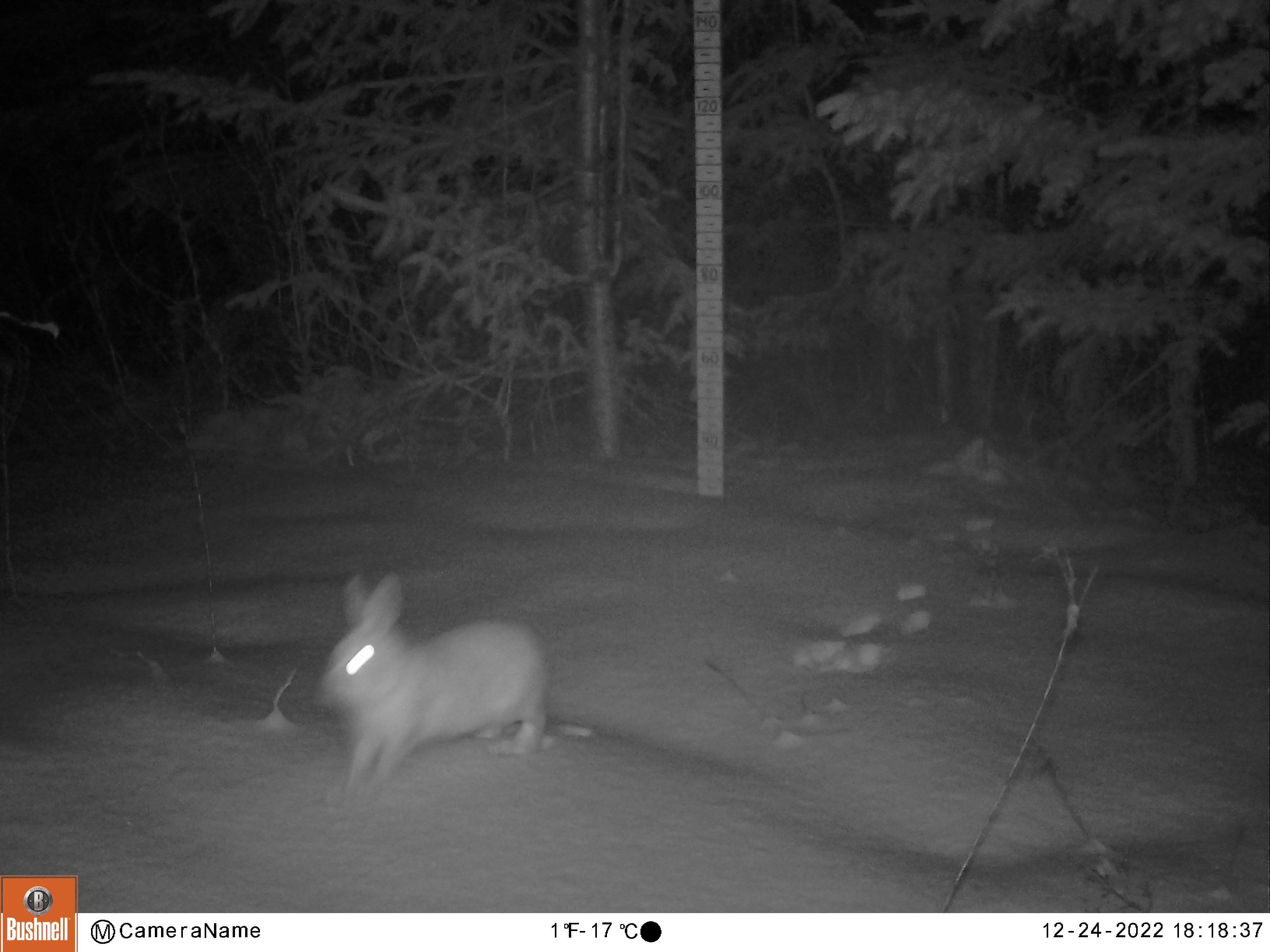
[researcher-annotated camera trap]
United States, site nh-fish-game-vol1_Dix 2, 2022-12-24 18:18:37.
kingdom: Animalia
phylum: Chordata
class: Mammalia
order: Lagomorpha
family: Leporidae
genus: Lepus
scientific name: Lepus americanus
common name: snowshoe hare